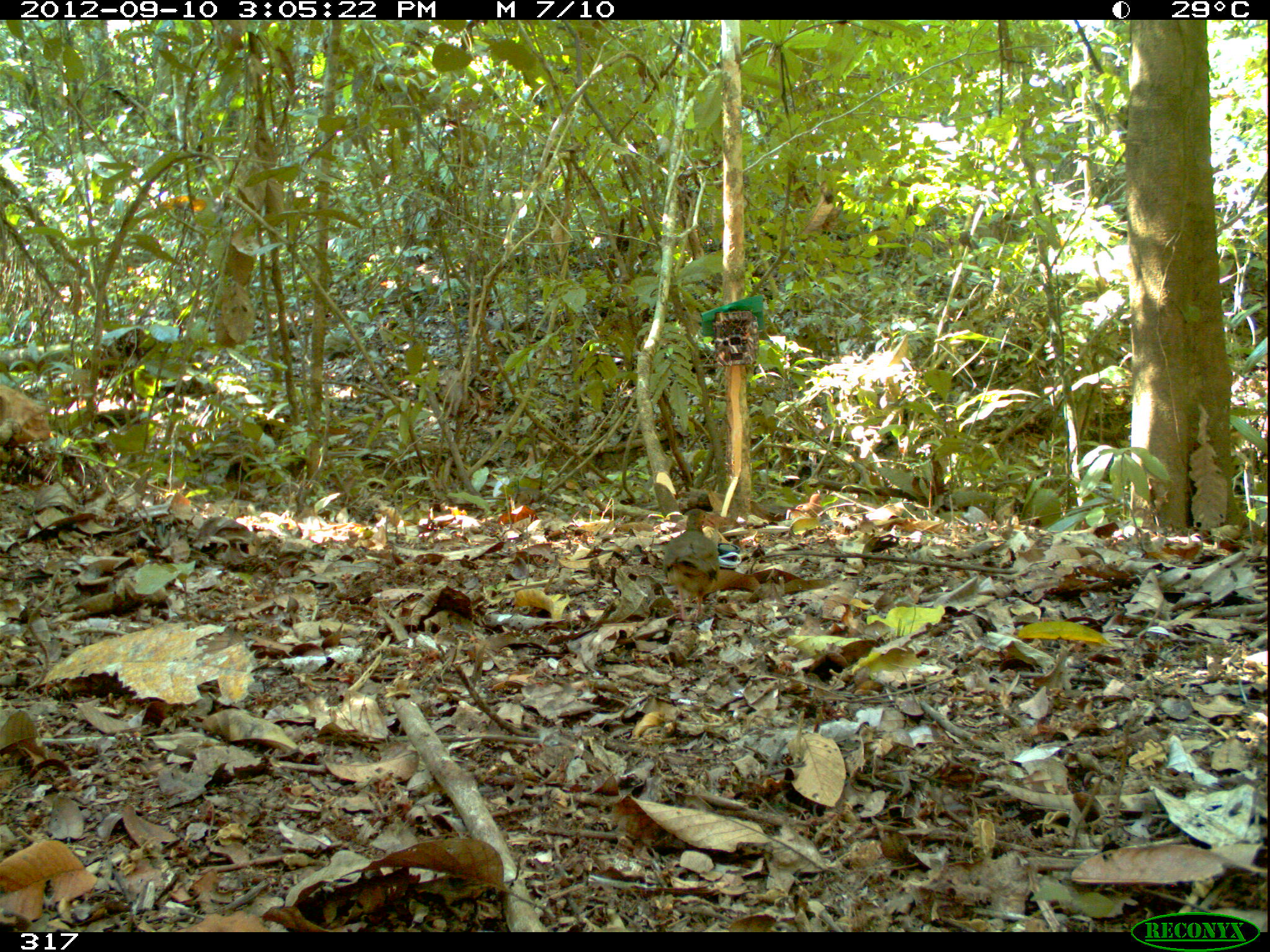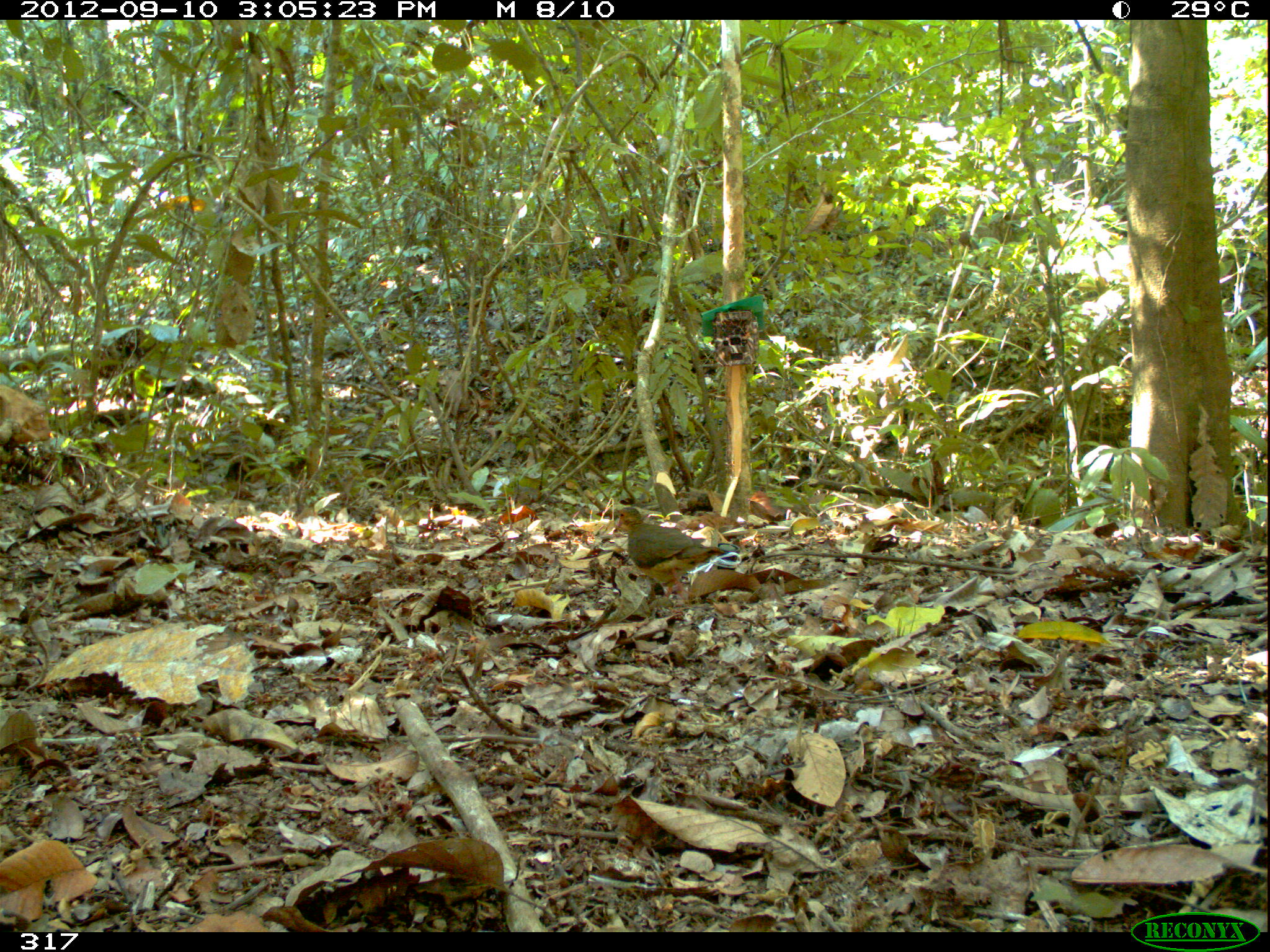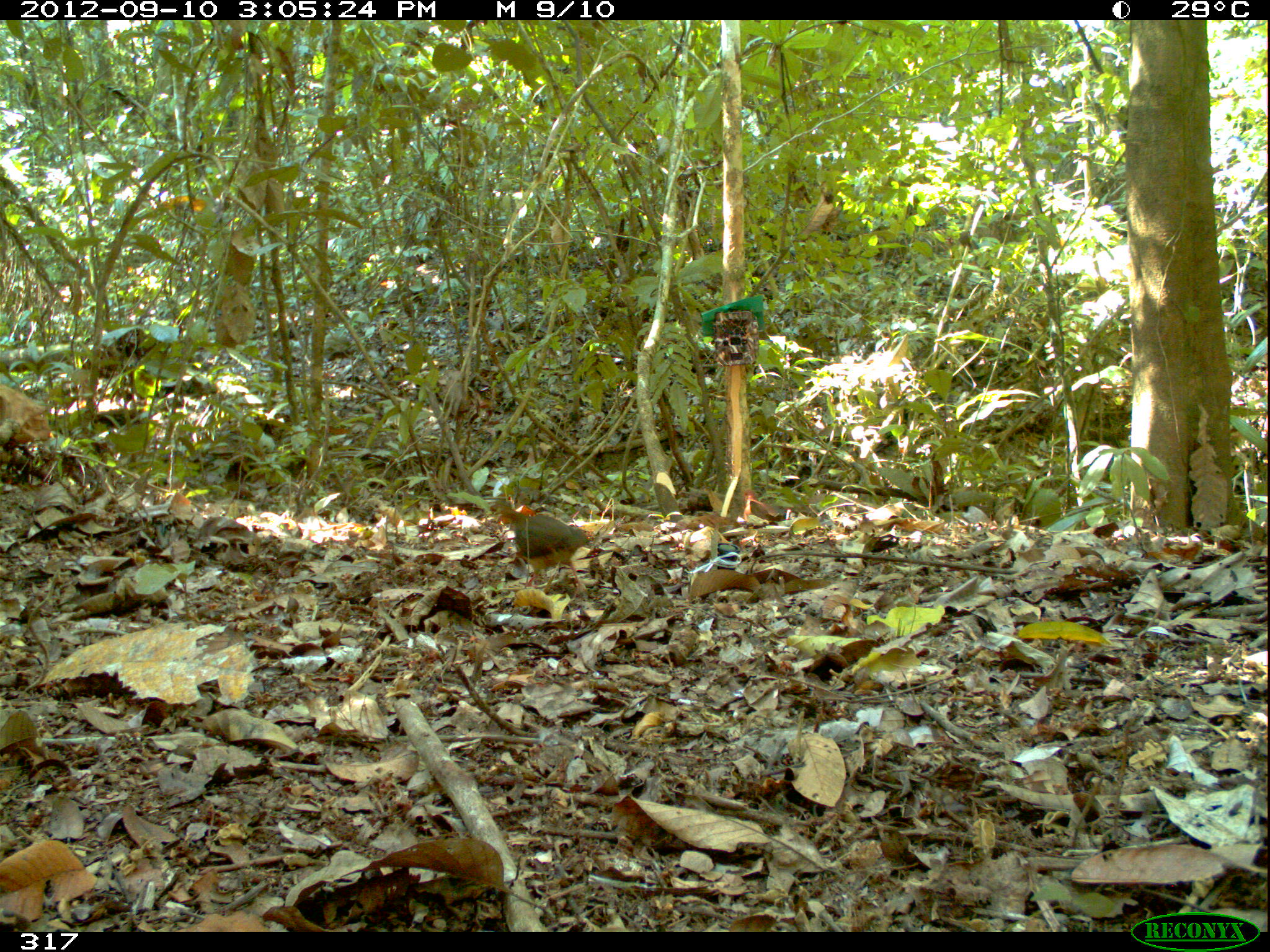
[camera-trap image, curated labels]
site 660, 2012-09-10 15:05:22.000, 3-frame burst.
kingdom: Animalia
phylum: Chordata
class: Aves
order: Columbiformes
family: Columbidae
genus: Geotrygon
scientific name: Geotrygon montana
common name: ruddy quail-dove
Geotrygon montana (ruddy quail-dove).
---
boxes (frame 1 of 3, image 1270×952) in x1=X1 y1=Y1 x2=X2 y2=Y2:
geotrygon montana: x1=662 y1=508 x2=719 y2=620; x1=790 y1=494 x2=823 y2=518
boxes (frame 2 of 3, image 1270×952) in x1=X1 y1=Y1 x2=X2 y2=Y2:
geotrygon montana: x1=615 y1=506 x2=725 y2=599; x1=749 y1=489 x2=775 y2=516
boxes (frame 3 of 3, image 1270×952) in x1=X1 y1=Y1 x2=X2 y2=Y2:
geotrygon montana: x1=496 y1=505 x2=589 y2=593; x1=742 y1=489 x2=776 y2=522